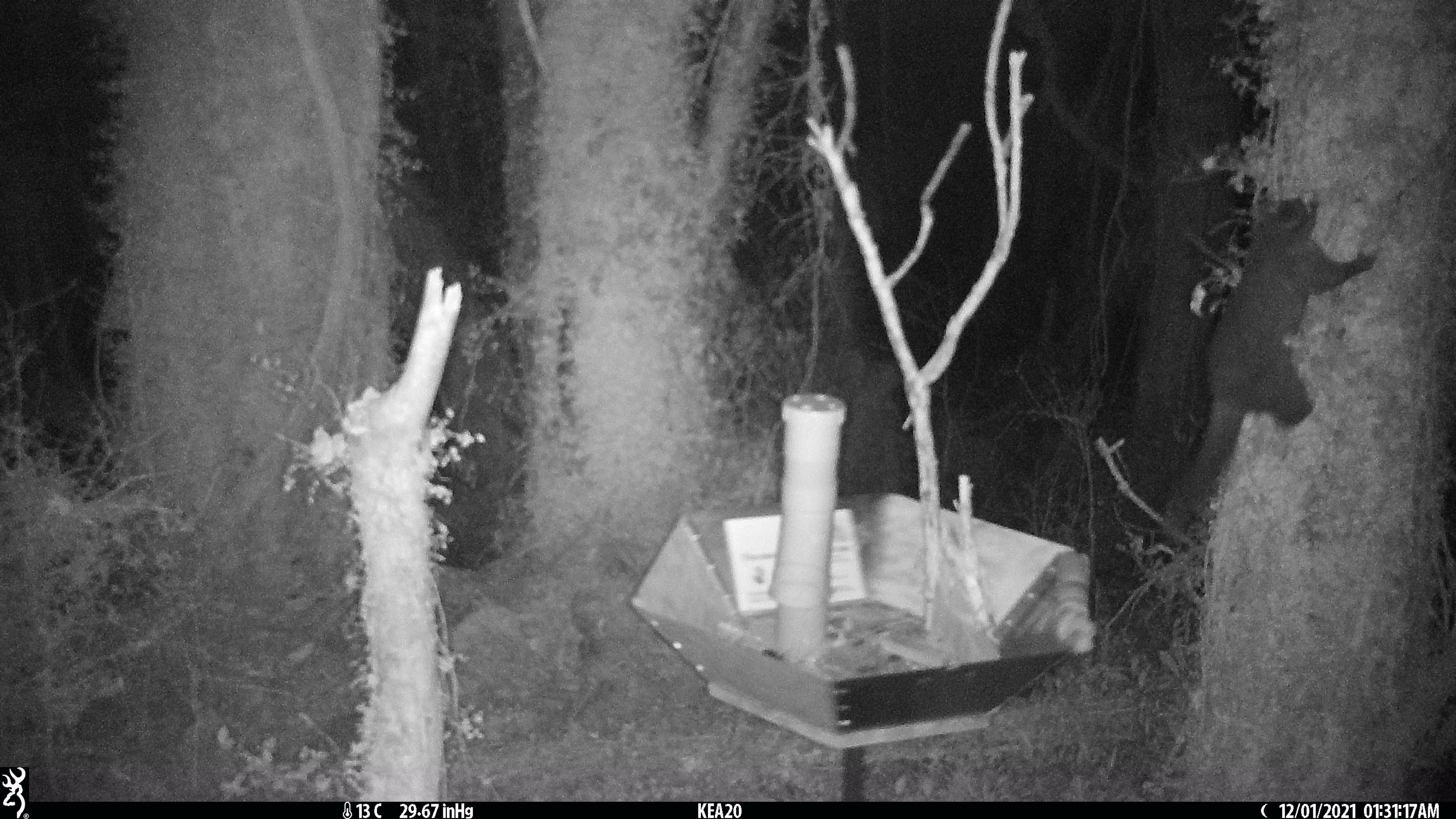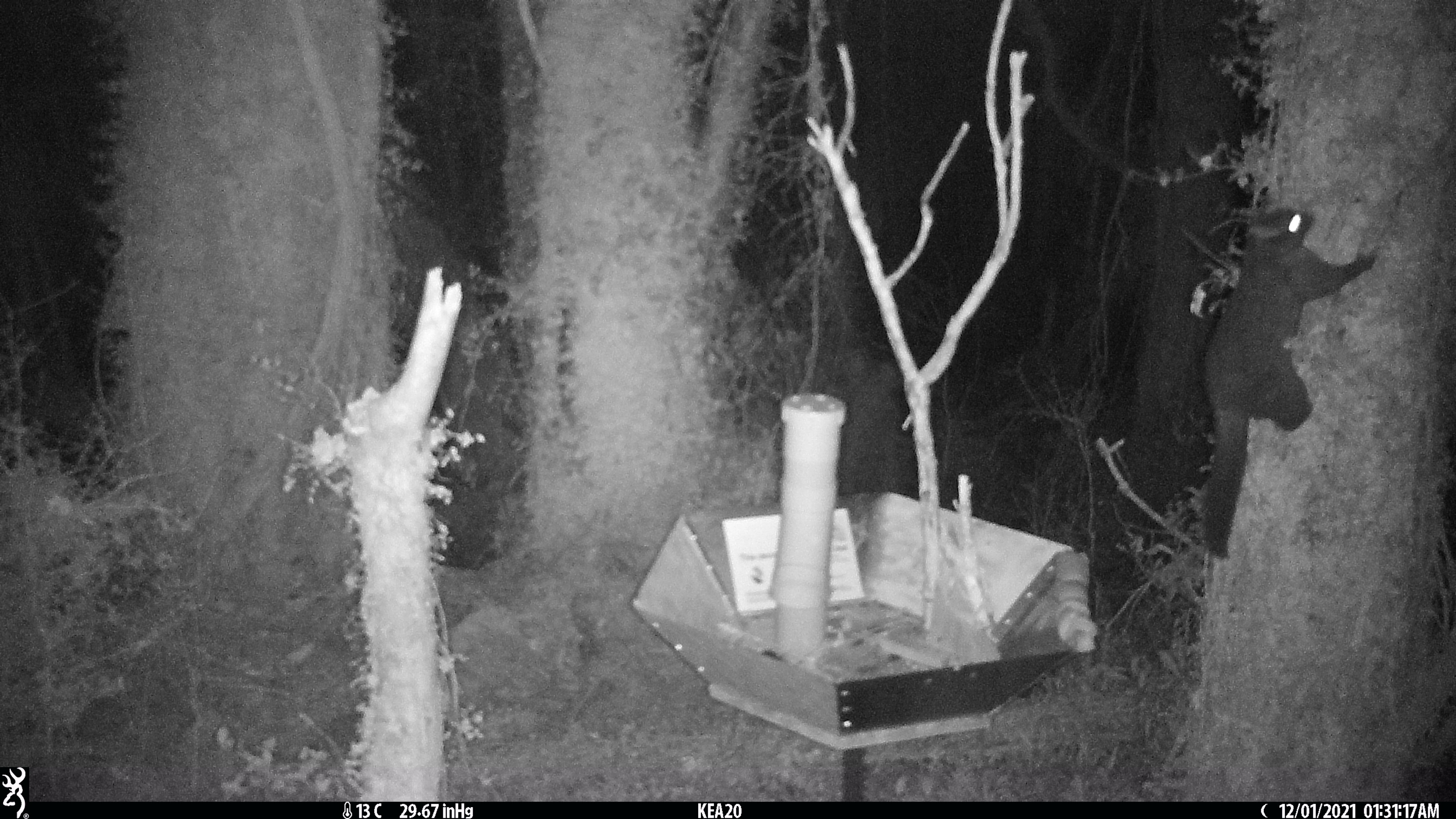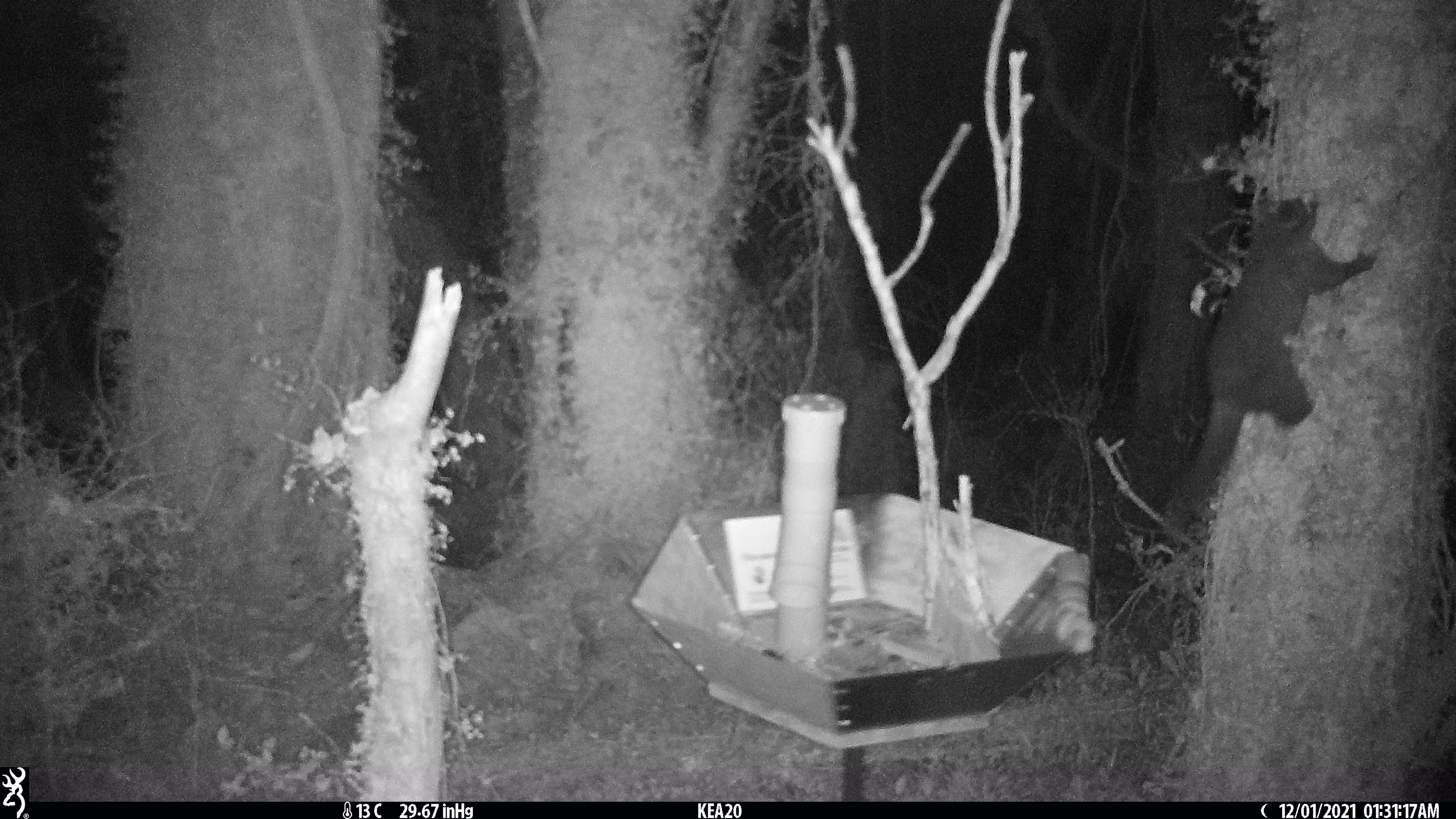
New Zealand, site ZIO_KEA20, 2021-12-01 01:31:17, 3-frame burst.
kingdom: Animalia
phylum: Chordata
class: Mammalia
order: Diprotodontia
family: Phalangeridae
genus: Trichosurus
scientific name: Trichosurus vulpecula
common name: common brushtail possum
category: possum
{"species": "possum (common brushtail possum) (Trichosurus vulpecula)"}